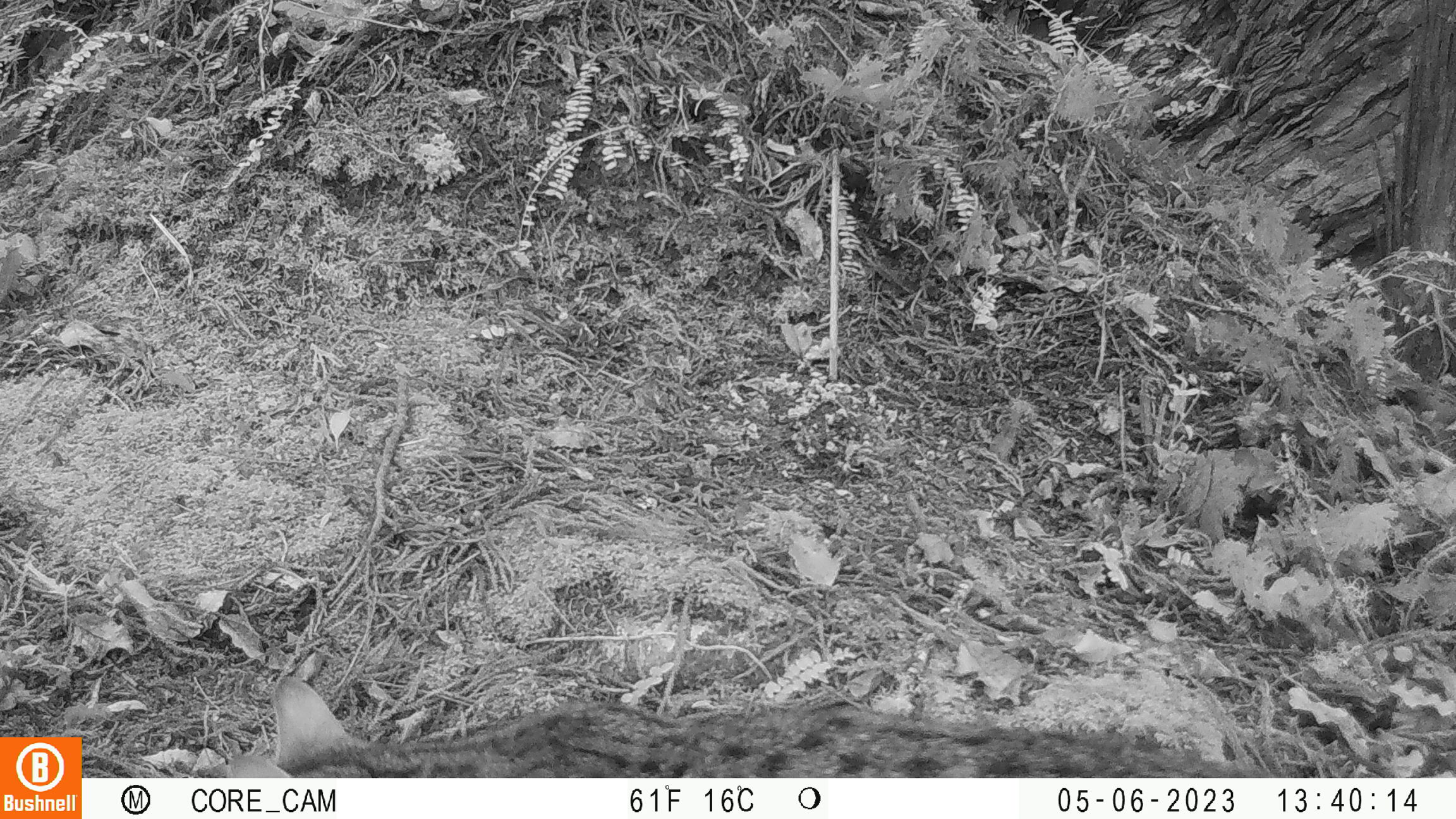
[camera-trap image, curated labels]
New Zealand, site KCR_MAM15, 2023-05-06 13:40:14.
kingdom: Animalia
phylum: Chordata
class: Mammalia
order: Carnivora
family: Felidae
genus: Felis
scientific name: Felis catus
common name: domestic cat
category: cat